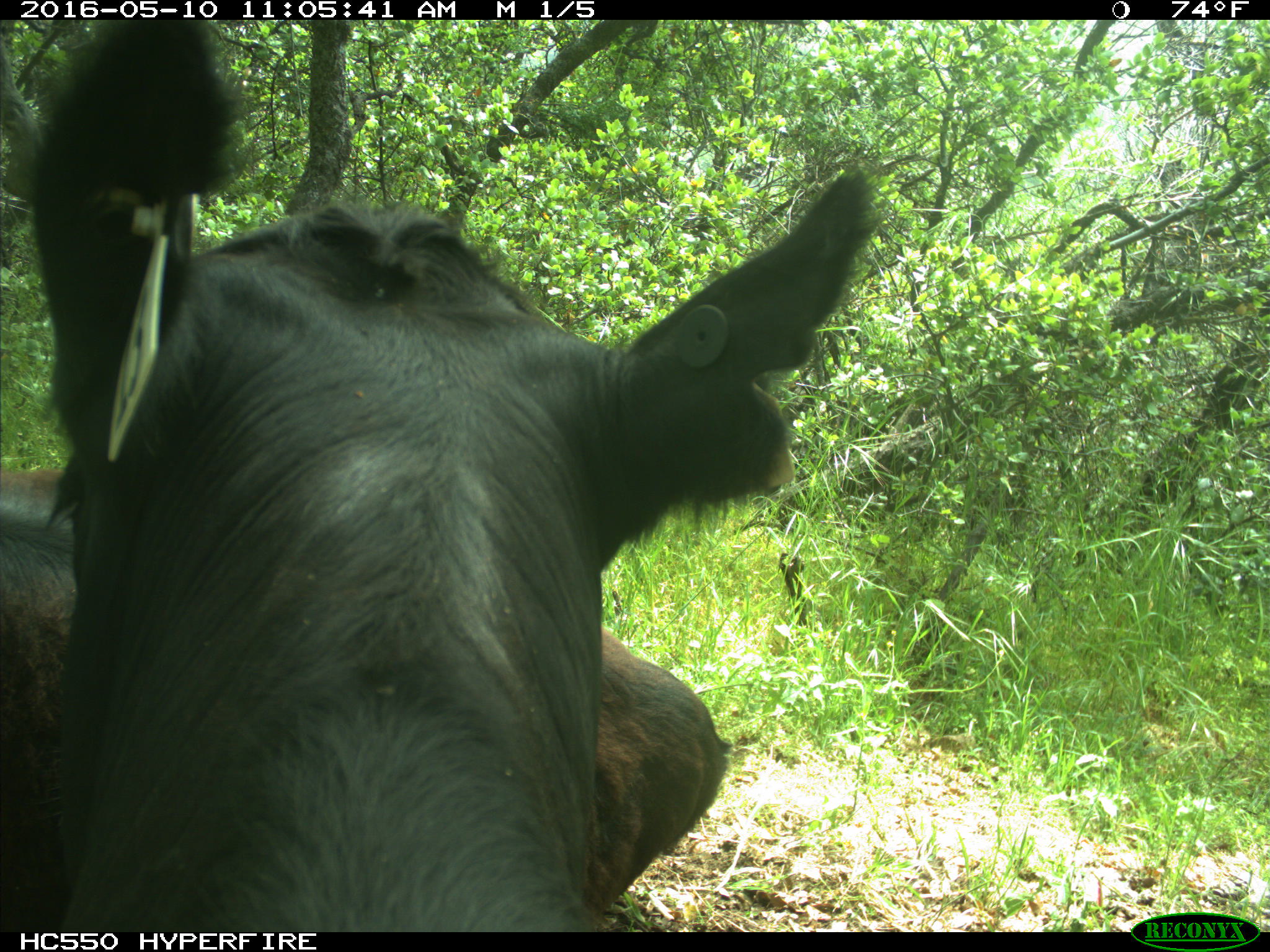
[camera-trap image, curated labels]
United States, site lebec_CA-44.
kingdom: Animalia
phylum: Chordata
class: Mammalia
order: Artiodactyla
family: Bovidae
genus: Bos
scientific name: Bos taurus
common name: domestic cow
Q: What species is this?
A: Bos taurus (domestic cow).